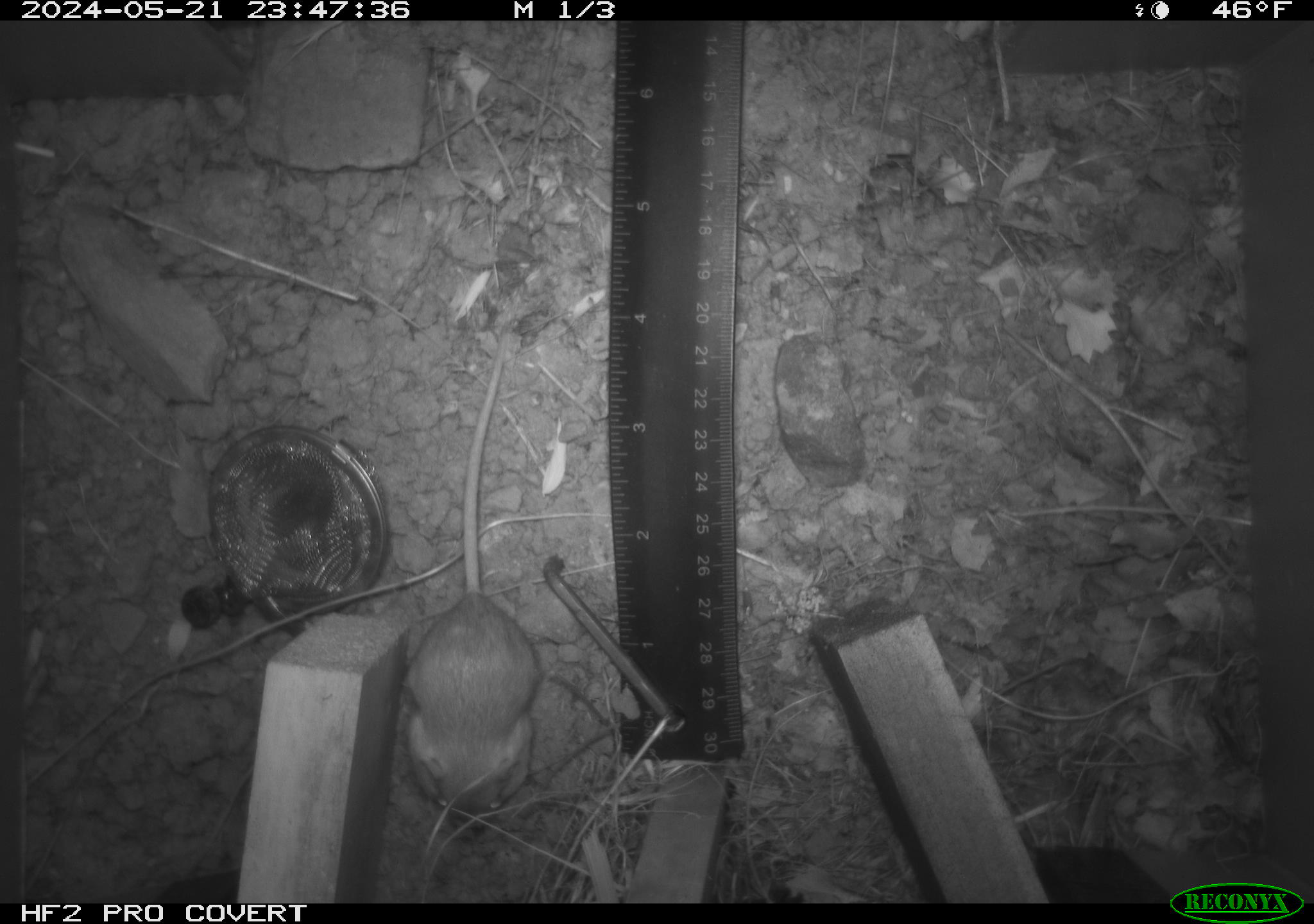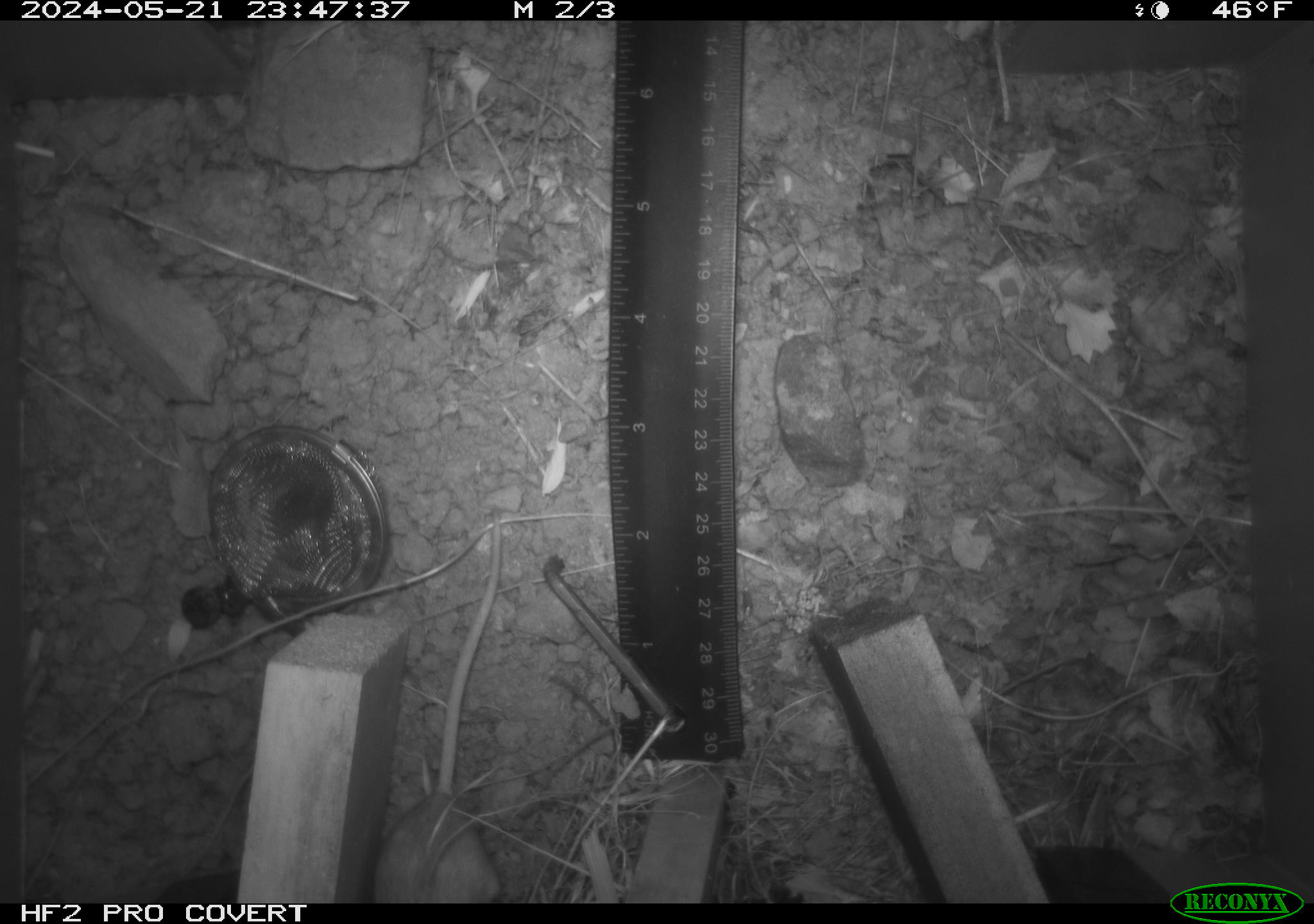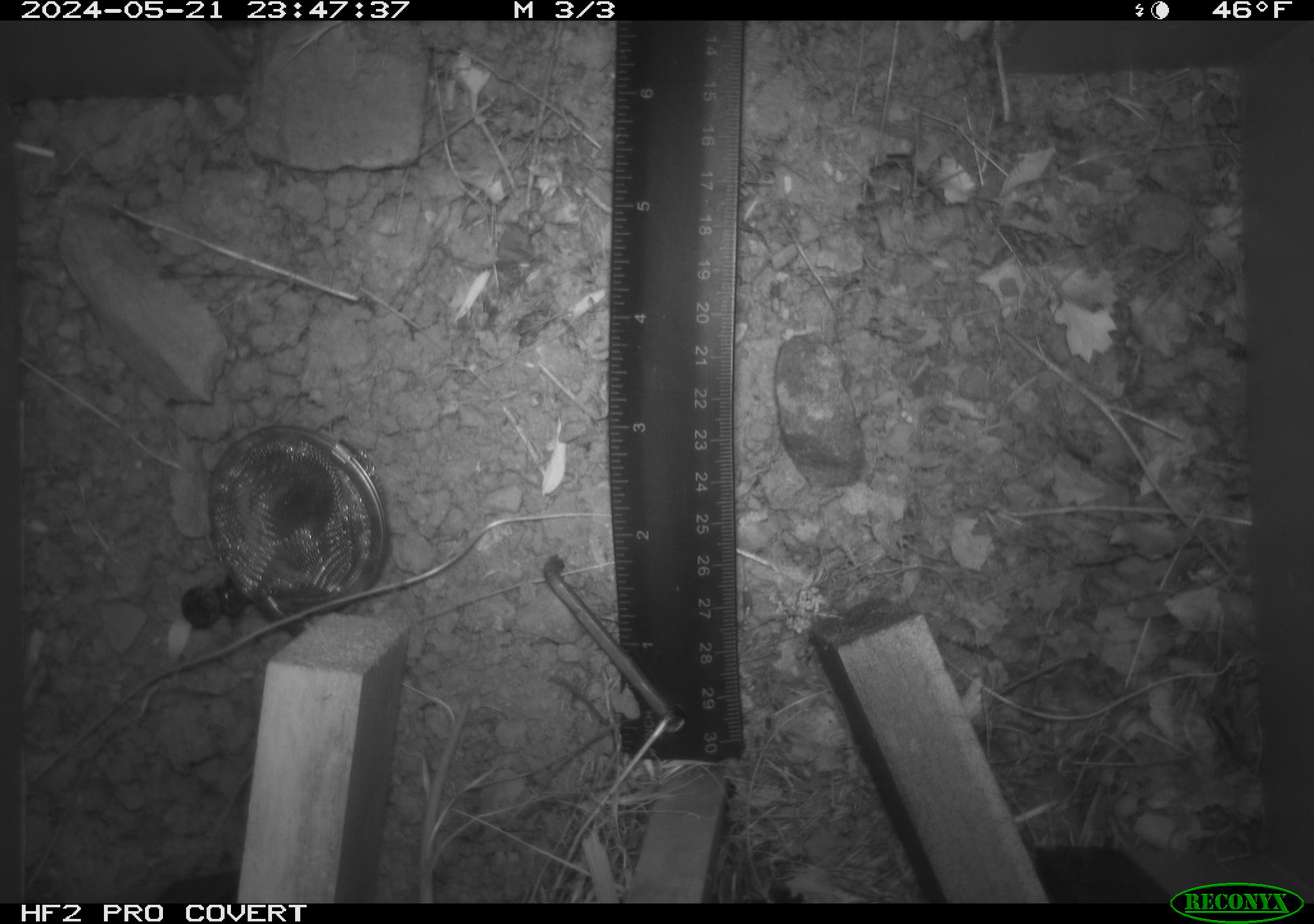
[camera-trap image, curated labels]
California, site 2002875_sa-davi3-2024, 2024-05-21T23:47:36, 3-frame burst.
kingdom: Animalia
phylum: Chordata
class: Mammalia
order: Rodentia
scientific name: Rodentia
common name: mouse species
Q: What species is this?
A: Mouse species (Rodentia).